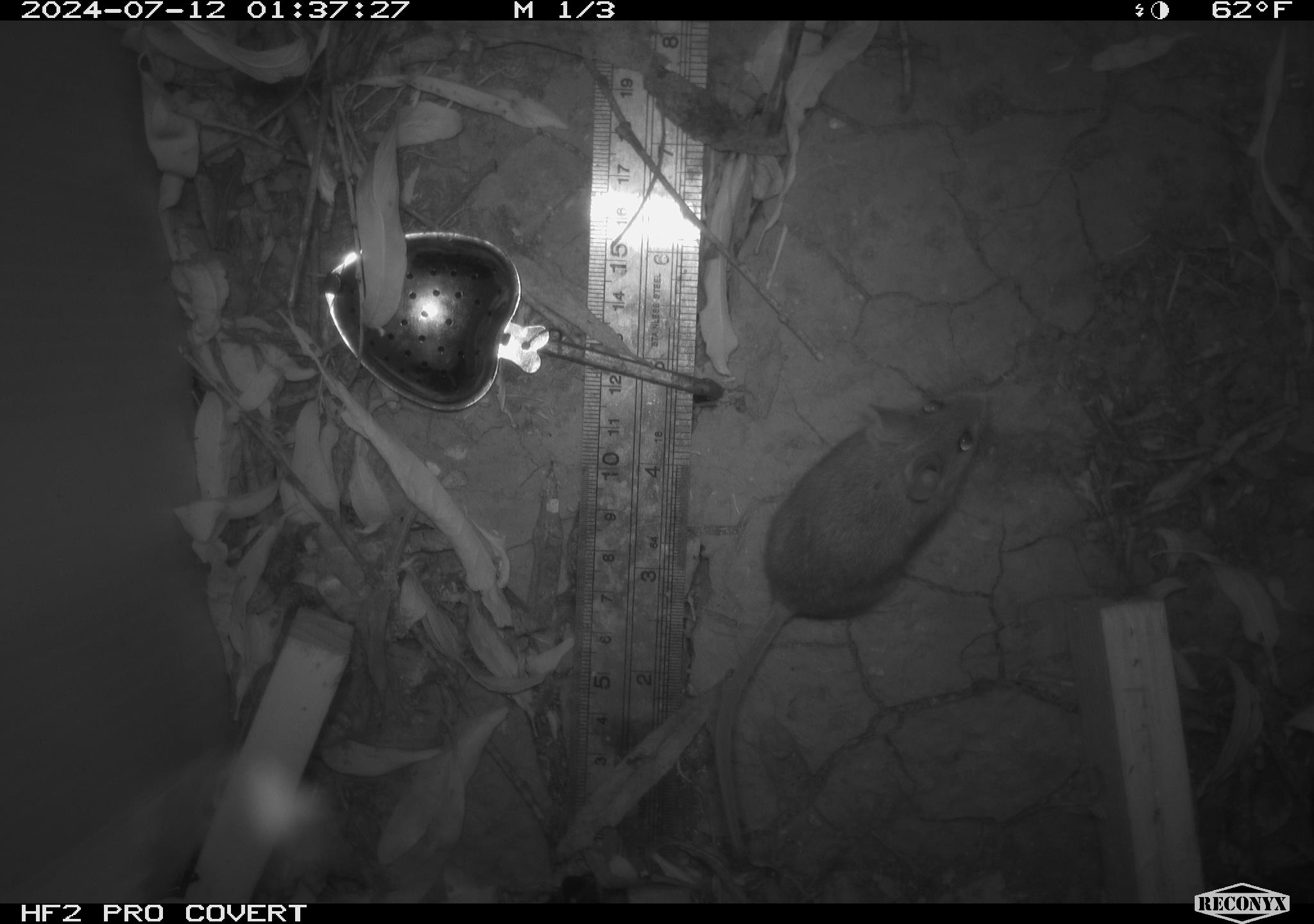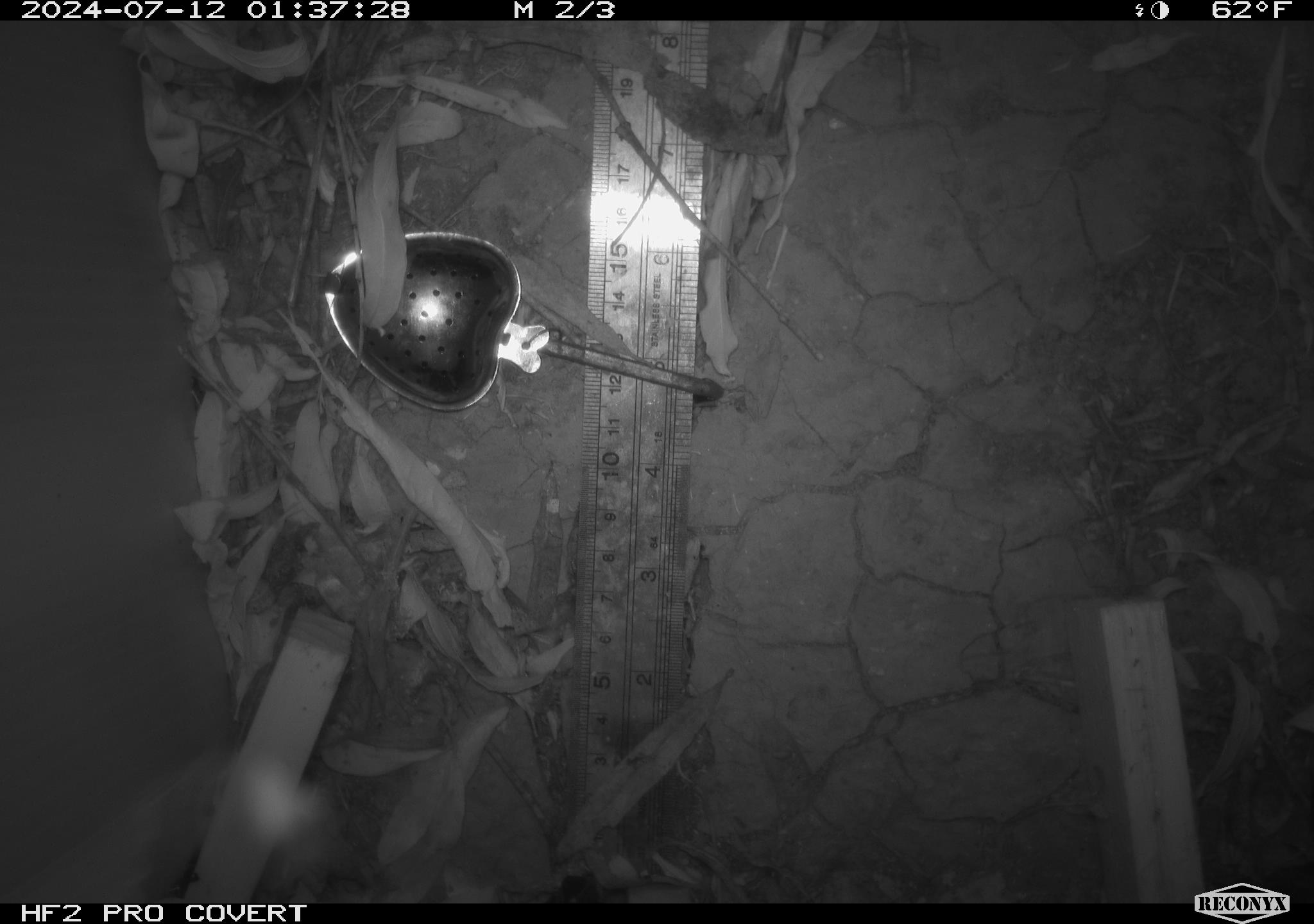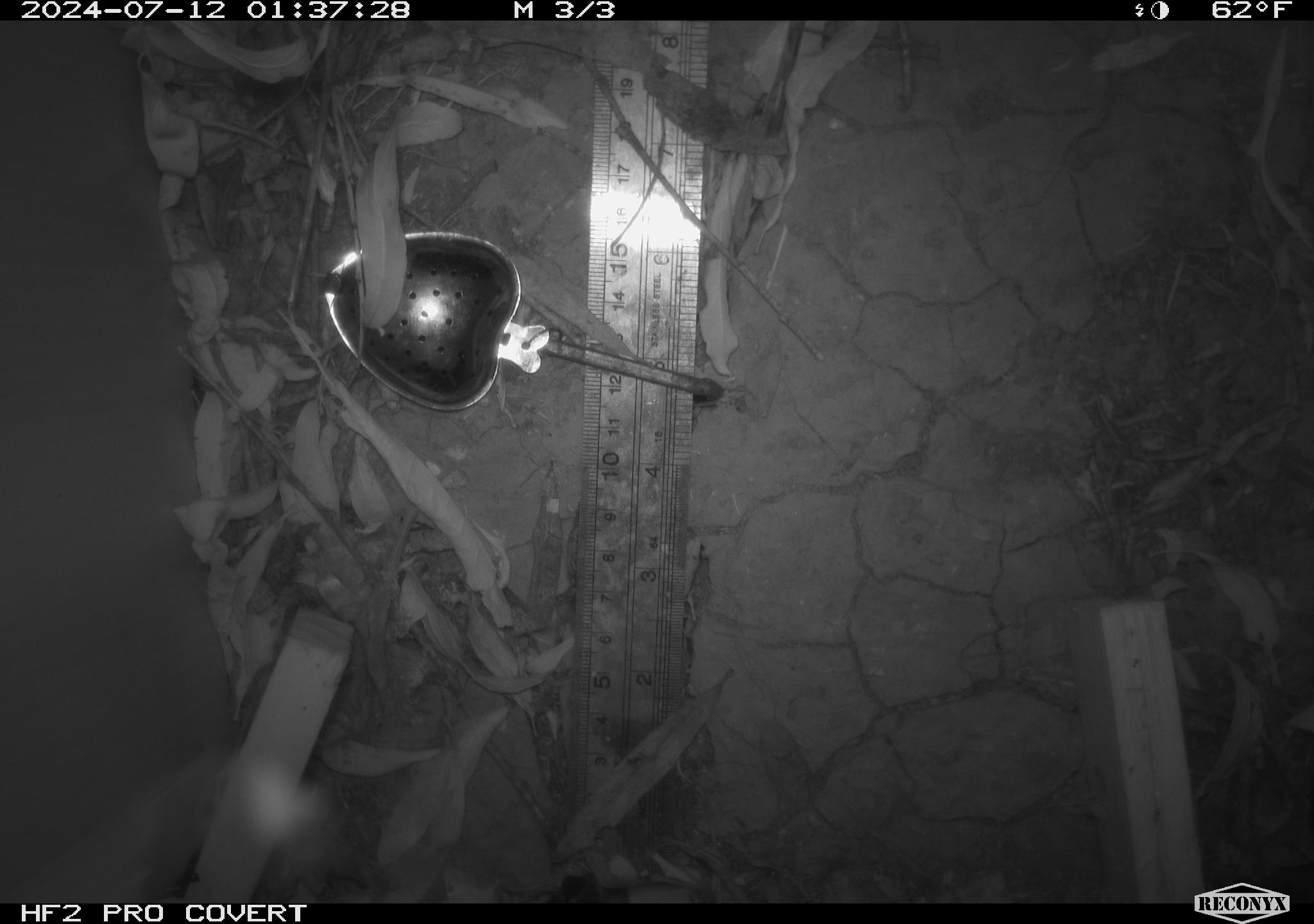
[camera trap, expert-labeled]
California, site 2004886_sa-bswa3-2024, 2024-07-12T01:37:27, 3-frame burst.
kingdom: Animalia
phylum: Chordata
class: Mammalia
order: Rodentia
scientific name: Rodentia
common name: mouse species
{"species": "mouse species (Rodentia)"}